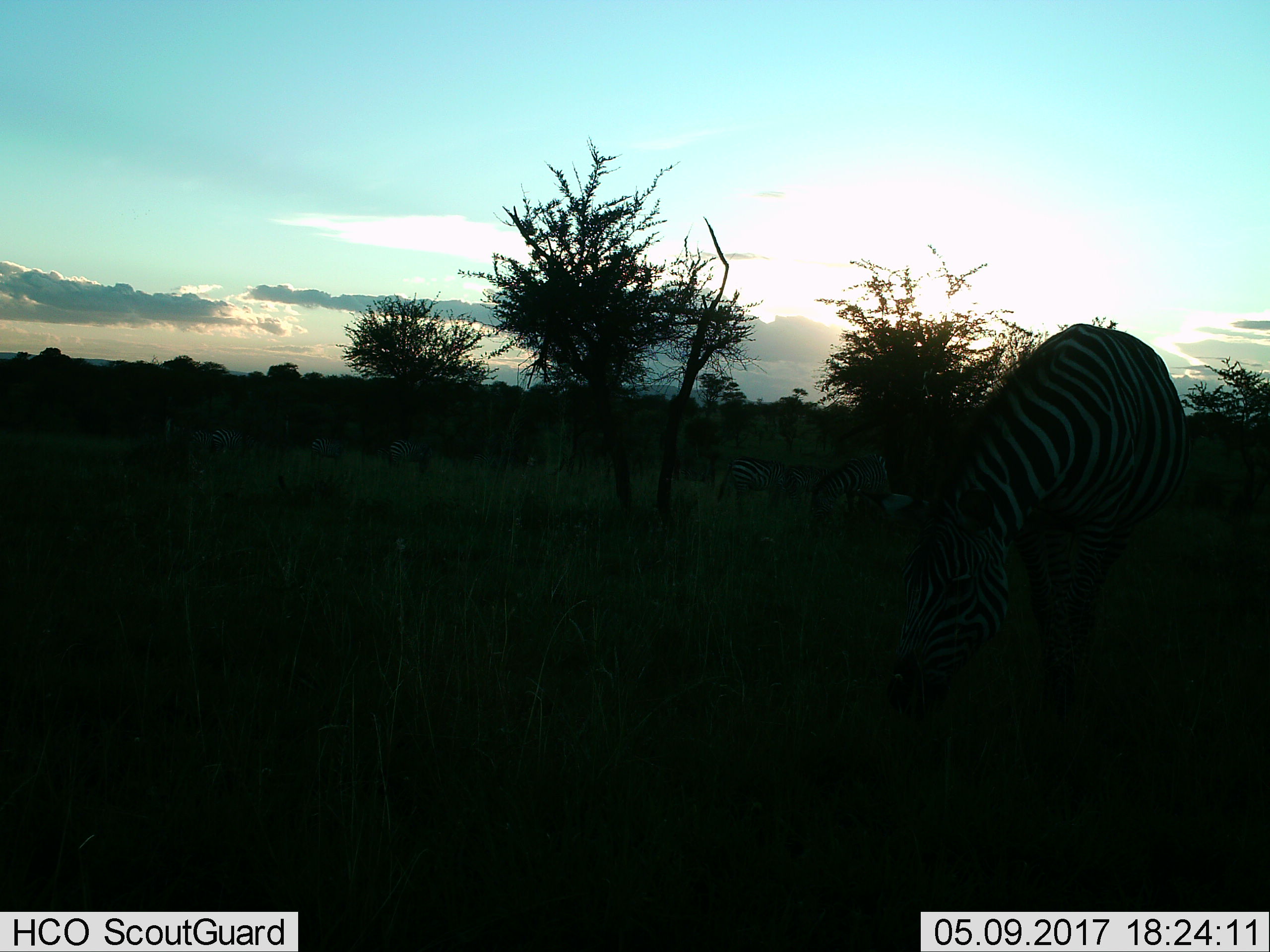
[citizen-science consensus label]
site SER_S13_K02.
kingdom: Animalia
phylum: Chordata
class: Mammalia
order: Perissodactyla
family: Equidae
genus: Equus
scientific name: Equus quagga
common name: plains zebra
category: zebraplains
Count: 6.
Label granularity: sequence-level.